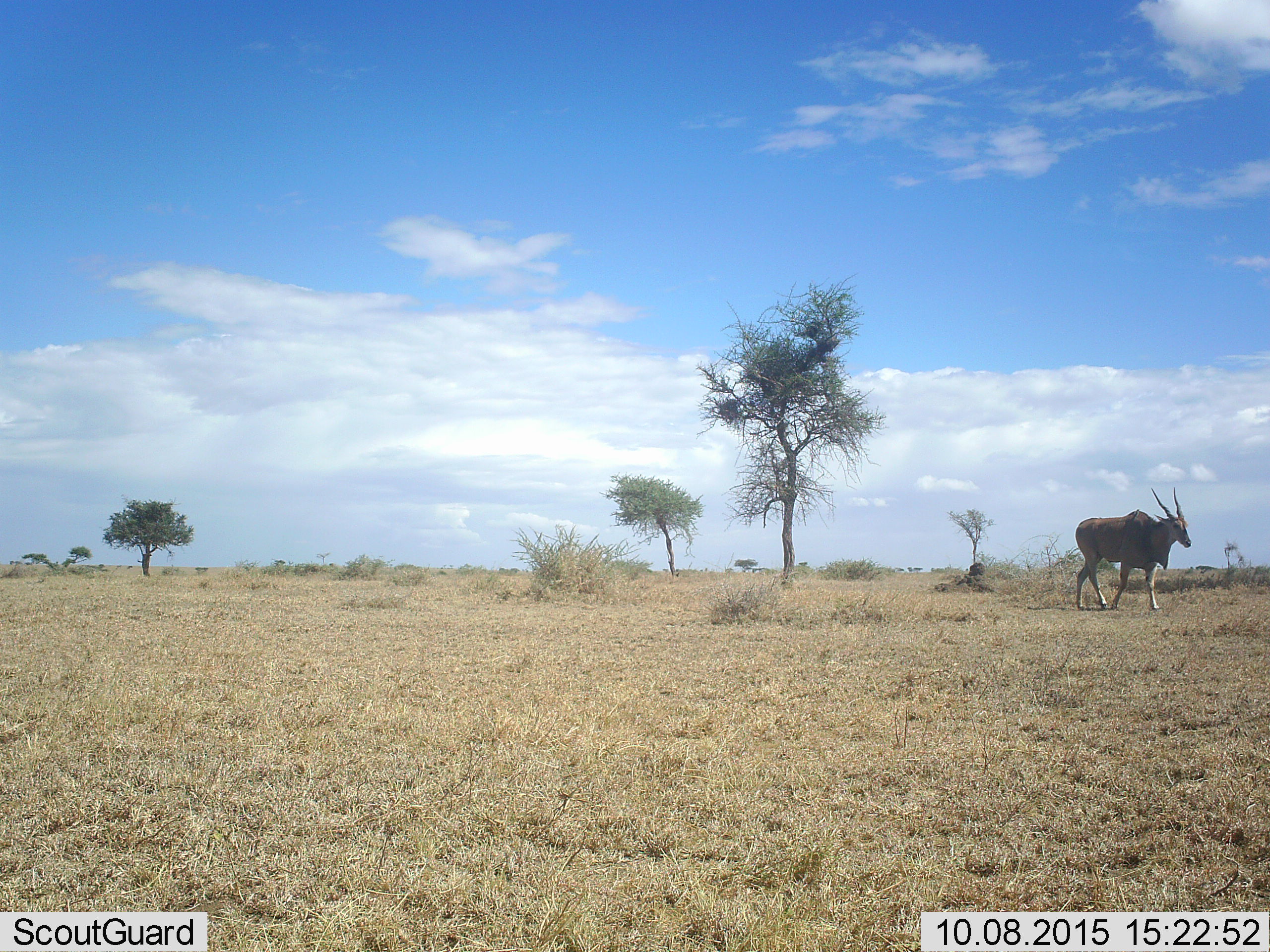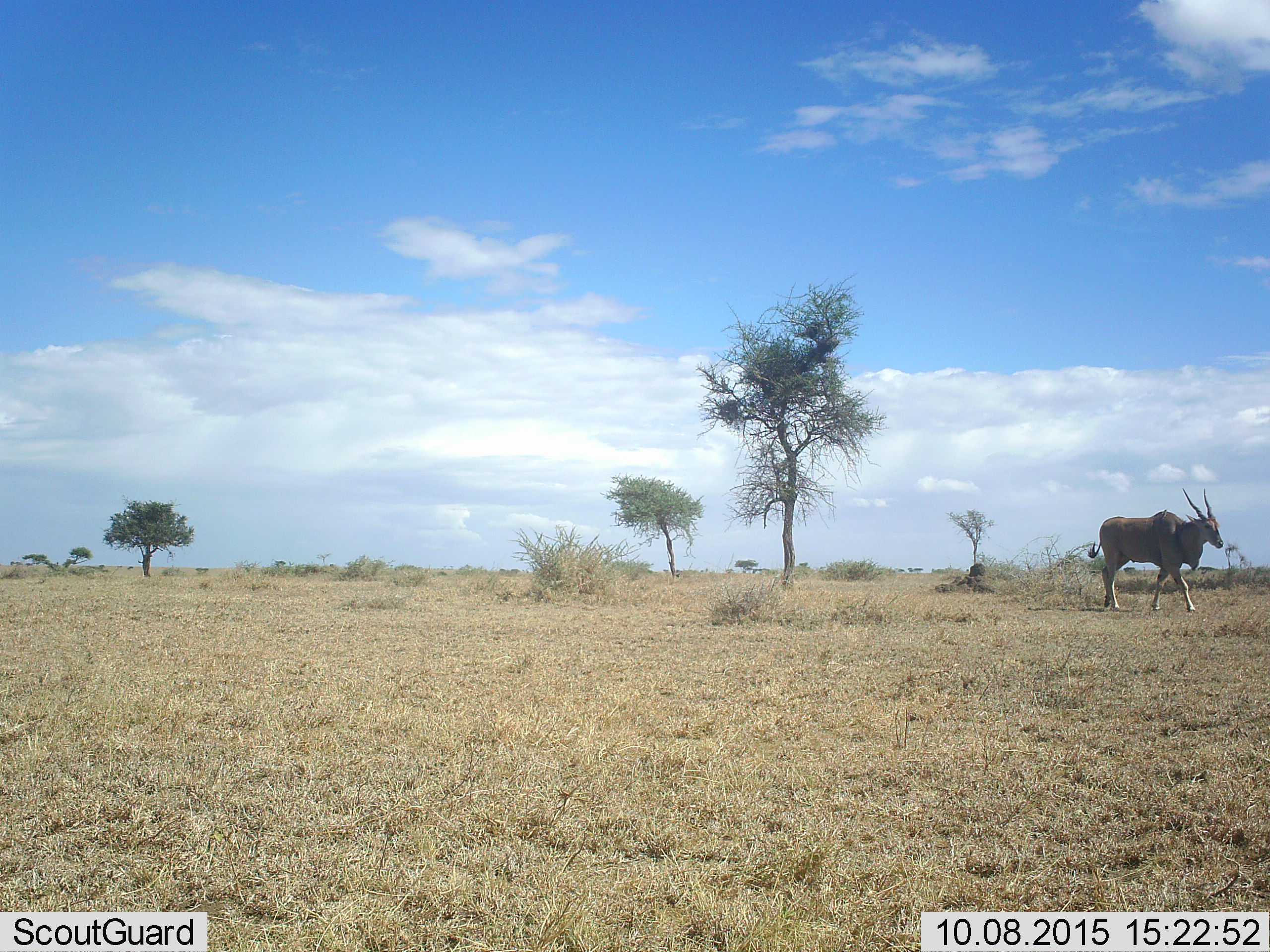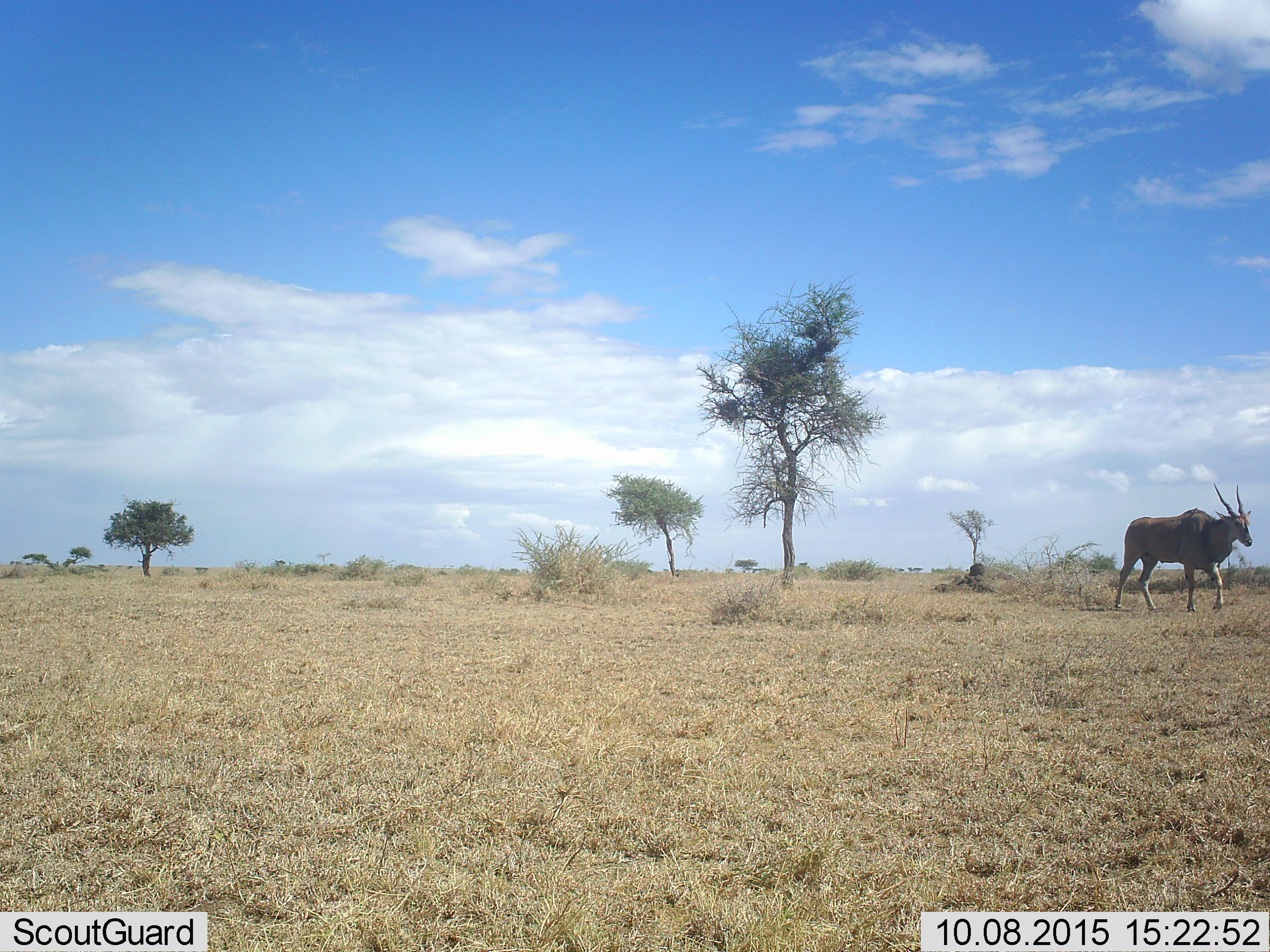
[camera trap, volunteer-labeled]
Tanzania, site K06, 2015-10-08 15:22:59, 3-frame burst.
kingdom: Animalia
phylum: Chordata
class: Mammalia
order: Artiodactyla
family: Bovidae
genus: Tragelaphus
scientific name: Tragelaphus oryx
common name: eland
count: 1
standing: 11%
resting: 0%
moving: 100%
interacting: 0%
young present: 0%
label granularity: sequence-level